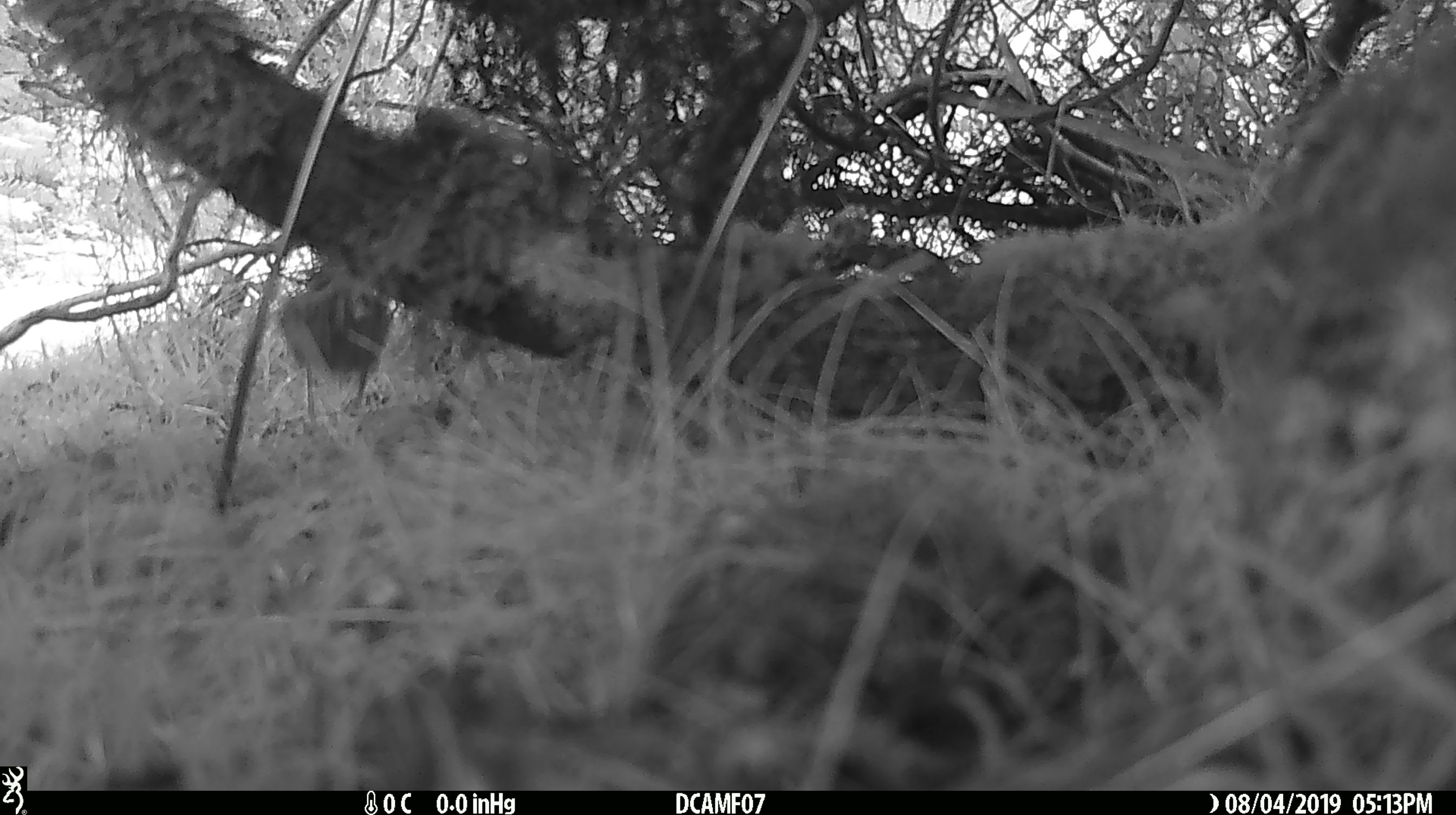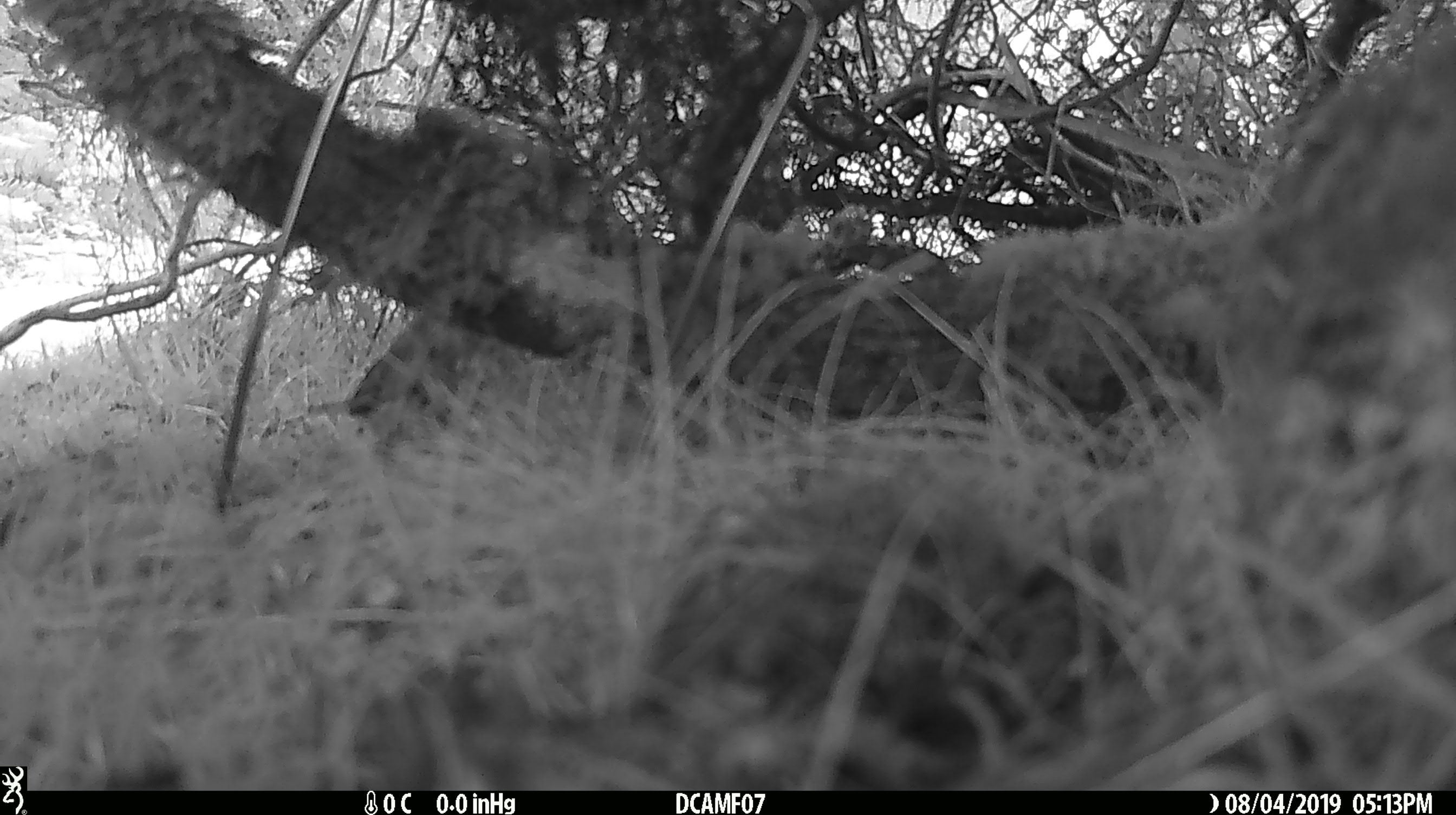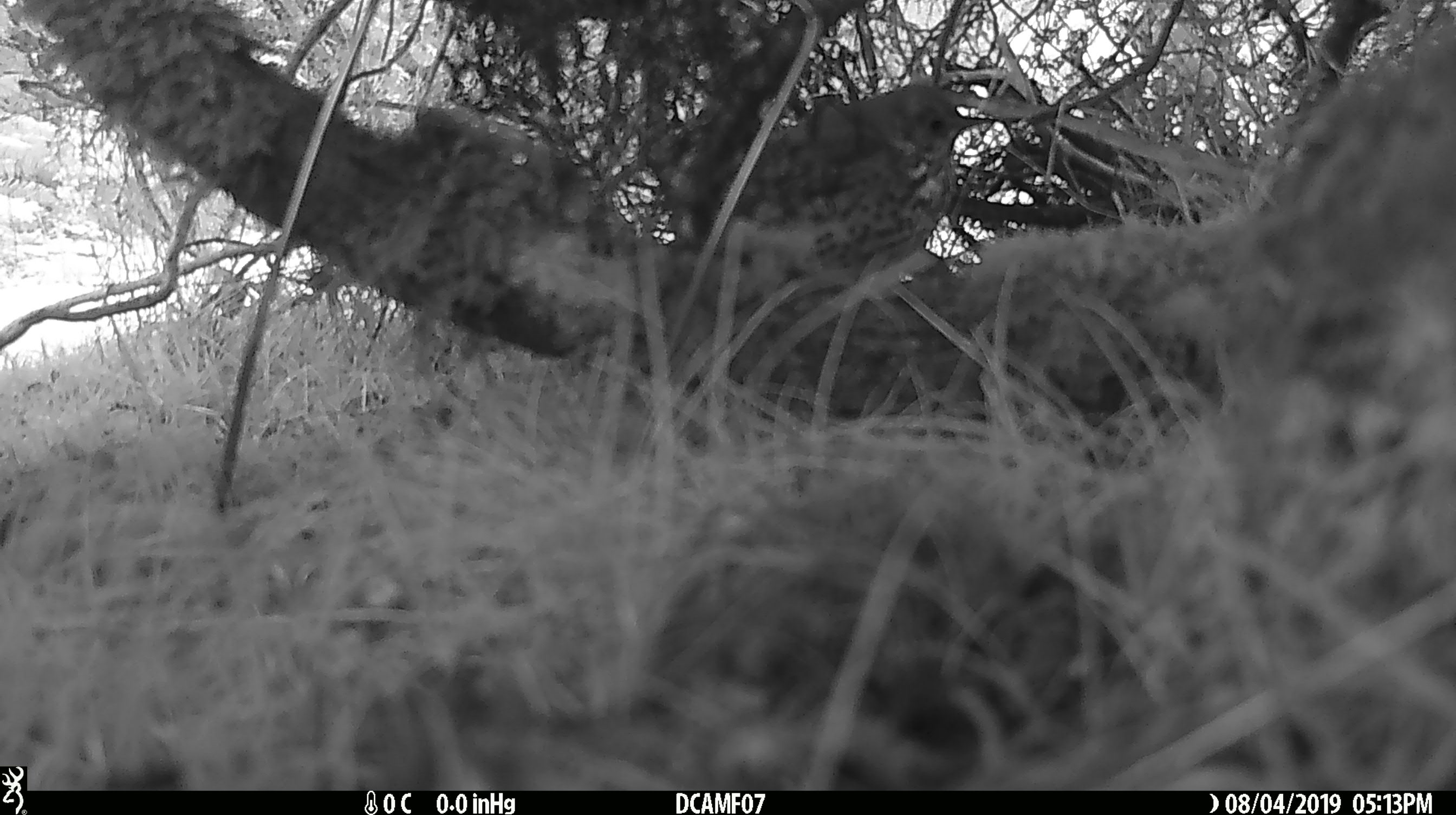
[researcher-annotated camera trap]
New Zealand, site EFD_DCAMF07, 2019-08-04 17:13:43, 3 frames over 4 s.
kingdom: Animalia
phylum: Chordata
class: Aves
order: Passeriformes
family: Turdidae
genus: Turdus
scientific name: Turdus philomelos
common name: song thrush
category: thrush